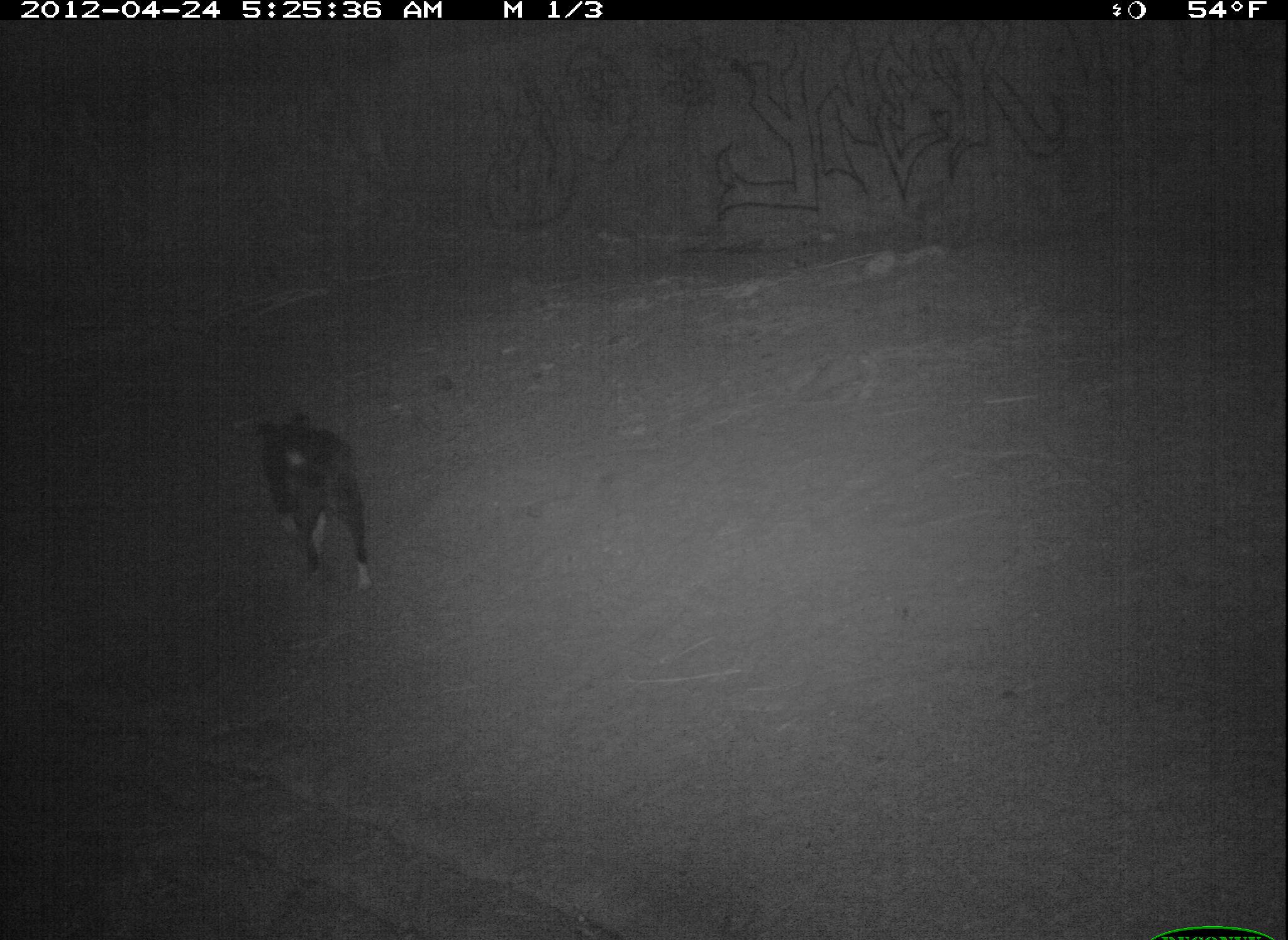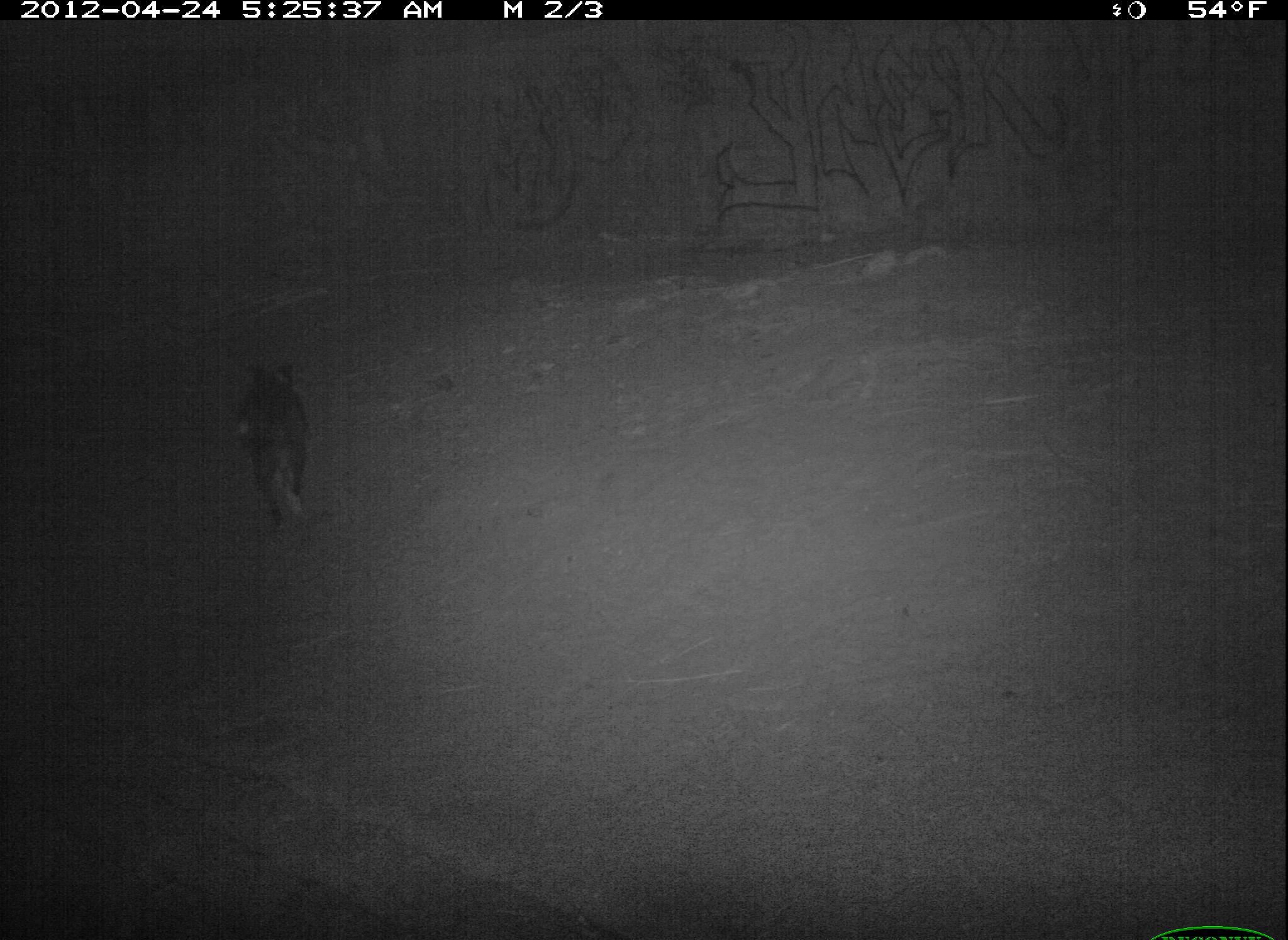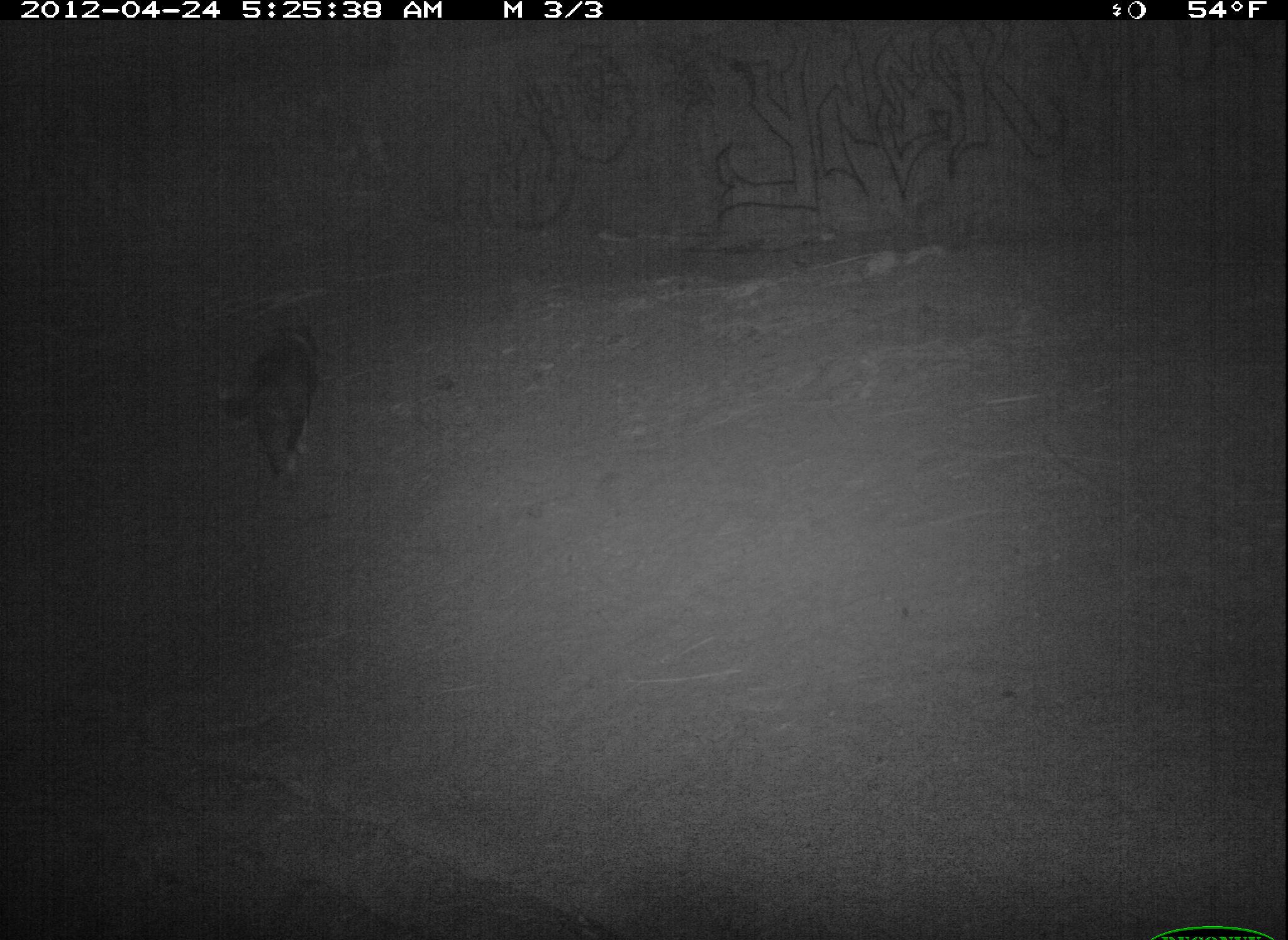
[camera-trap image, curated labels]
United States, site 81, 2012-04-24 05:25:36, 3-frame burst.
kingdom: Animalia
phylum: Chordata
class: Mammalia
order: Carnivora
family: Canidae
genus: Canis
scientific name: Canis familiaris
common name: domestic dog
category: dog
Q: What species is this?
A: Dog (domestic dog) (Canis familiaris).